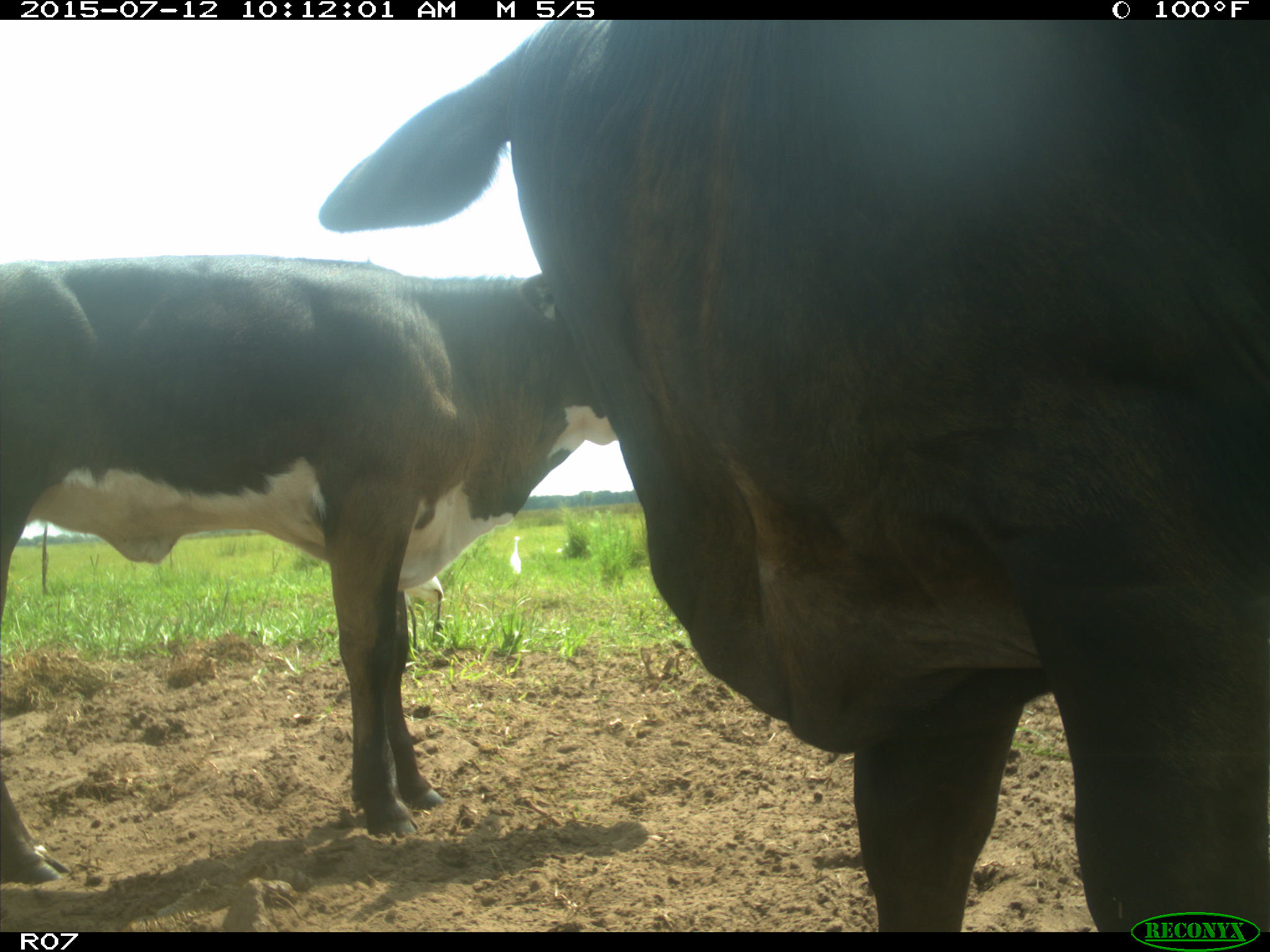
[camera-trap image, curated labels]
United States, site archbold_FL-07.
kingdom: Animalia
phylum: Chordata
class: Mammalia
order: Artiodactyla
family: Bovidae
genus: Bos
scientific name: Bos taurus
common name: domestic cow